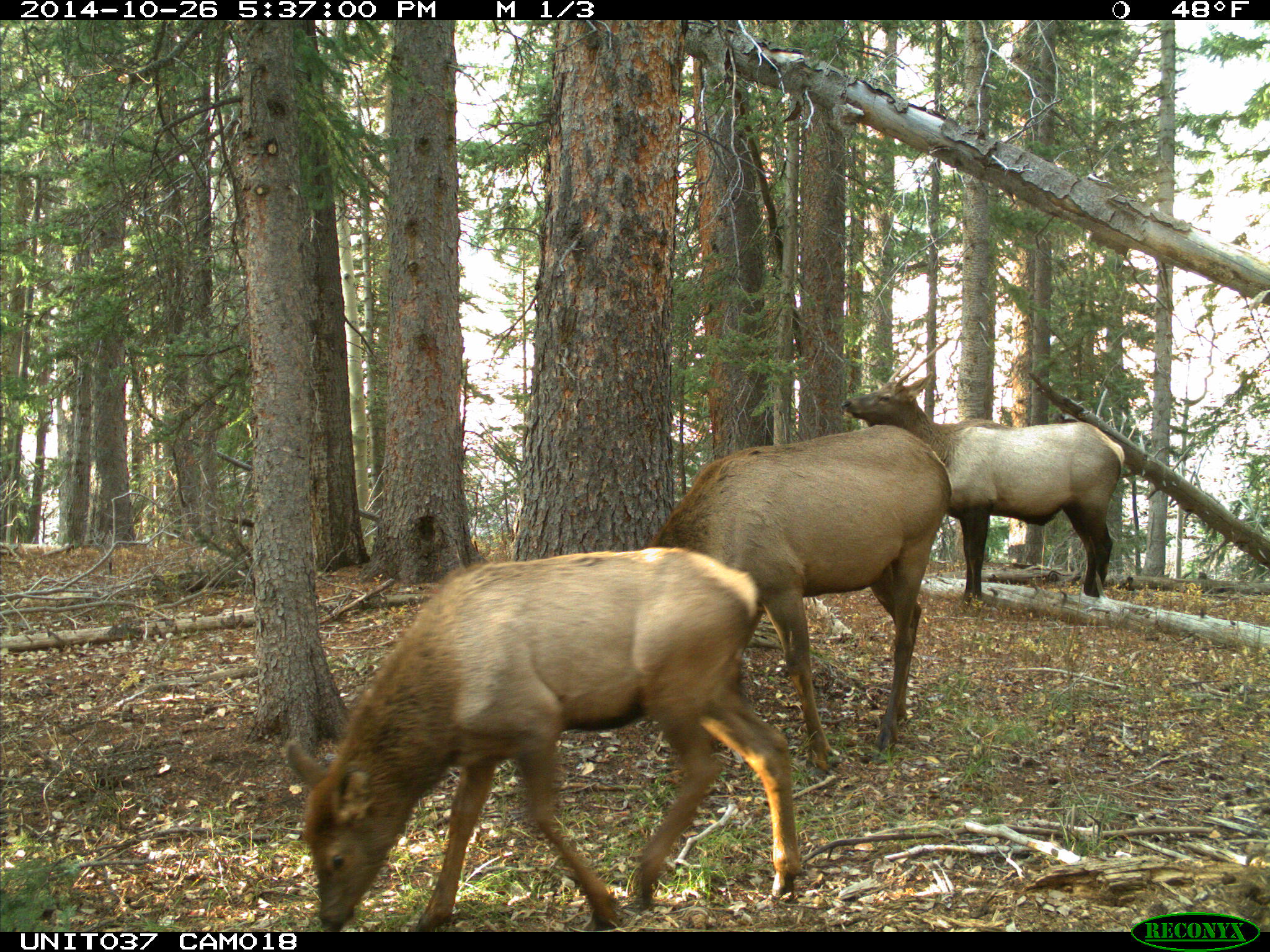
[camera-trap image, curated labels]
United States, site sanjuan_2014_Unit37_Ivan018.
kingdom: Animalia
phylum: Chordata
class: Mammalia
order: Artiodactyla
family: Cervidae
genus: Cervus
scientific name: Cervus elaphus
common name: red deer